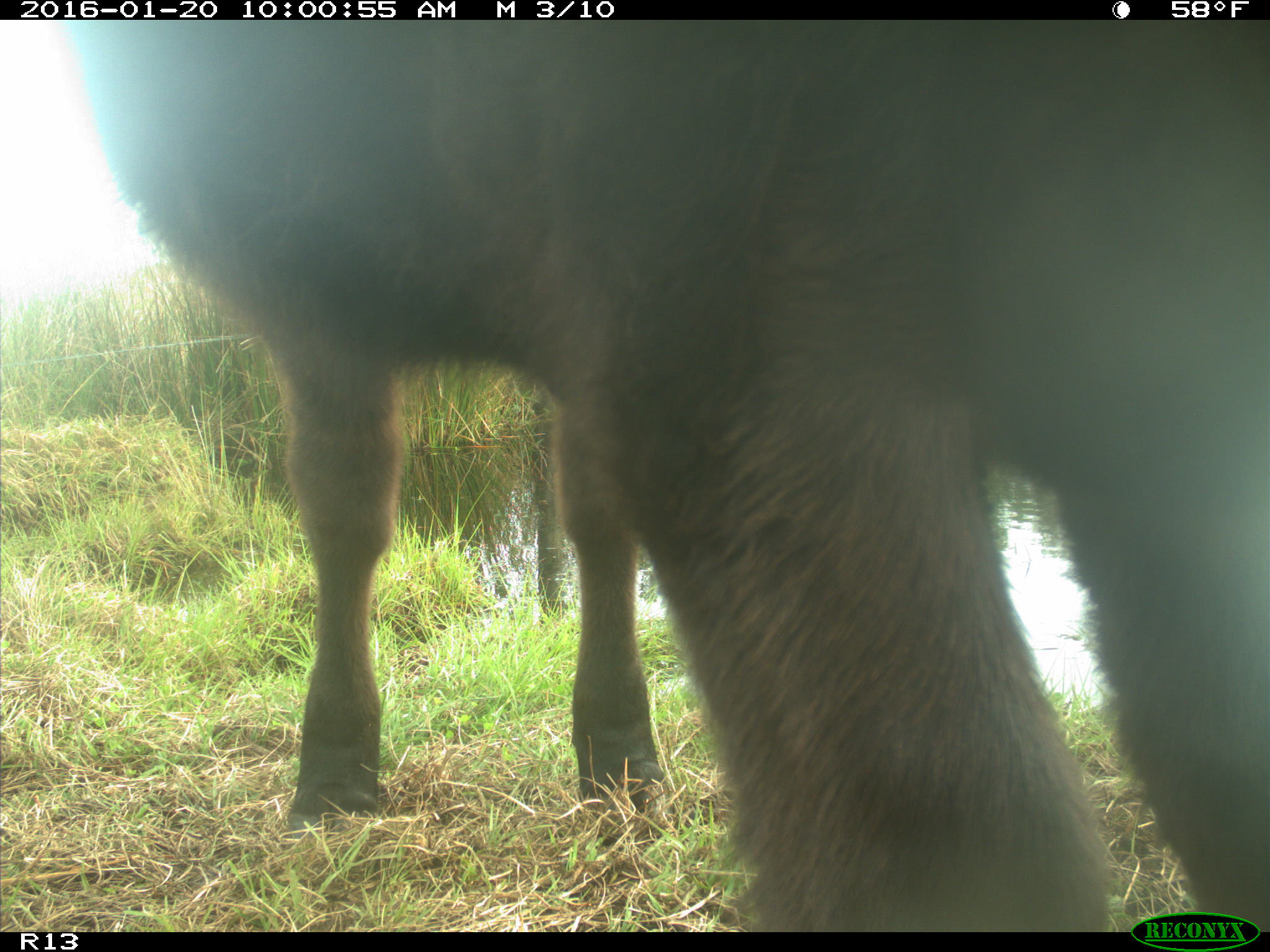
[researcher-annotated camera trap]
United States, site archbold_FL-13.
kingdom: Animalia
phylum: Chordata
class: Mammalia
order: Artiodactyla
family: Bovidae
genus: Bos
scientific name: Bos taurus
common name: domestic cow